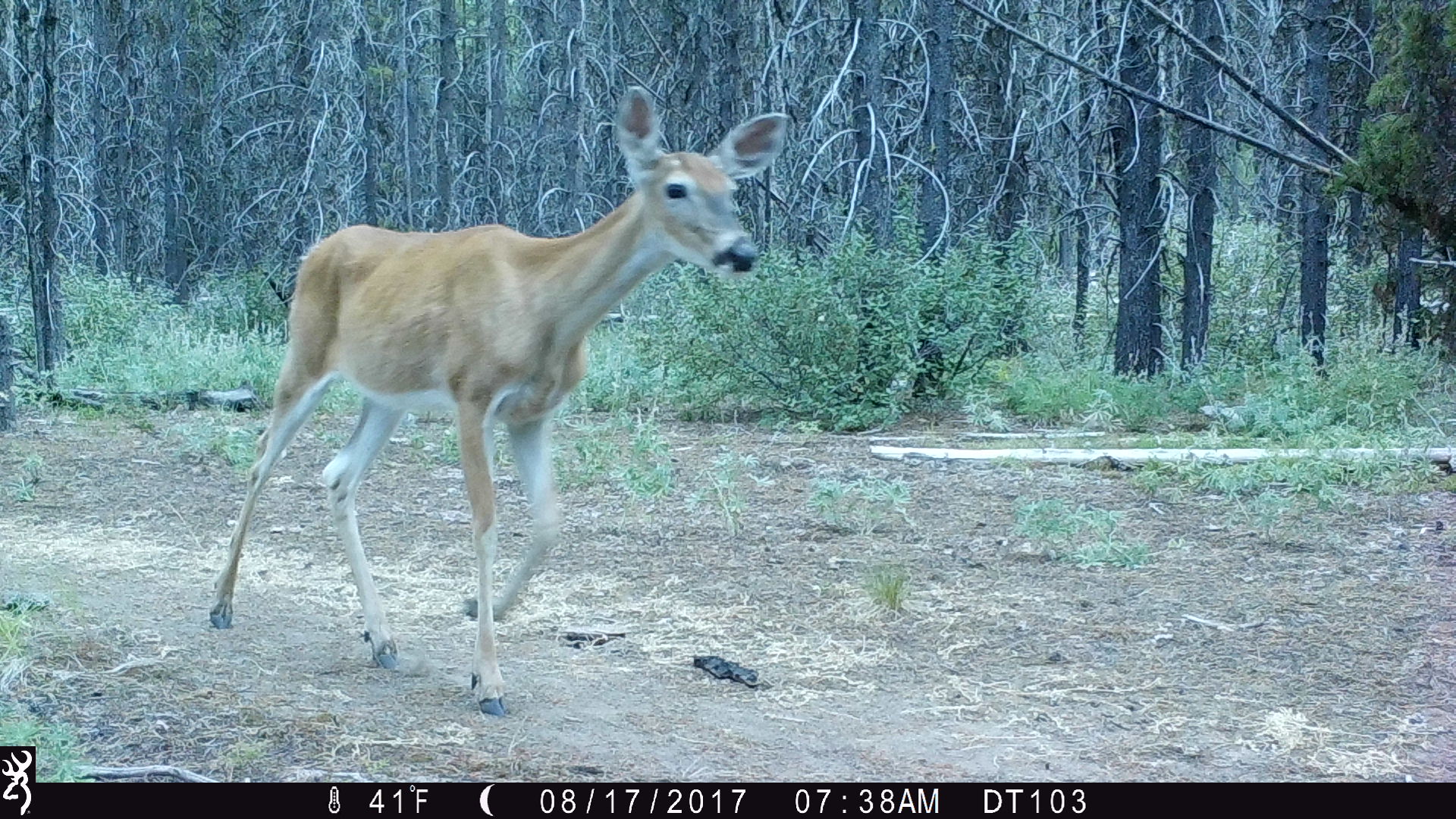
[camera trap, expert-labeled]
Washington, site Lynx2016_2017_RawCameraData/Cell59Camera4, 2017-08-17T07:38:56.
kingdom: Animalia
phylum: Chordata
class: Mammalia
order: Artiodactyla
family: Cervidae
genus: Odocoileus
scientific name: Odocoileus virginianus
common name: white-tailed deer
Odocoileus virginianus (white-tailed deer). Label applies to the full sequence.